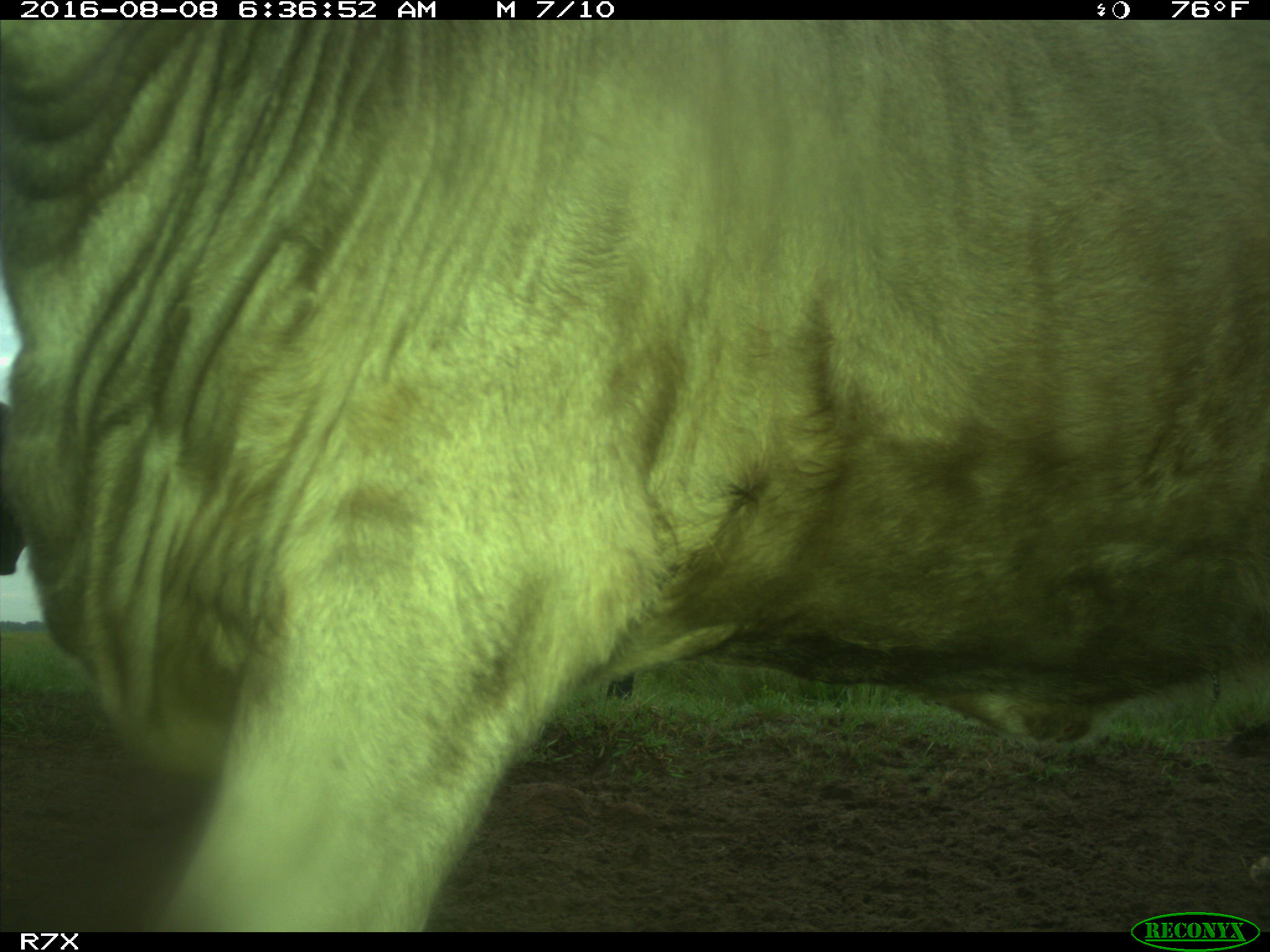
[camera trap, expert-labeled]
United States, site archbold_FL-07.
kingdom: Animalia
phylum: Chordata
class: Mammalia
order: Artiodactyla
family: Bovidae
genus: Bos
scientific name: Bos taurus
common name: domestic cow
Bos taurus (domestic cow).